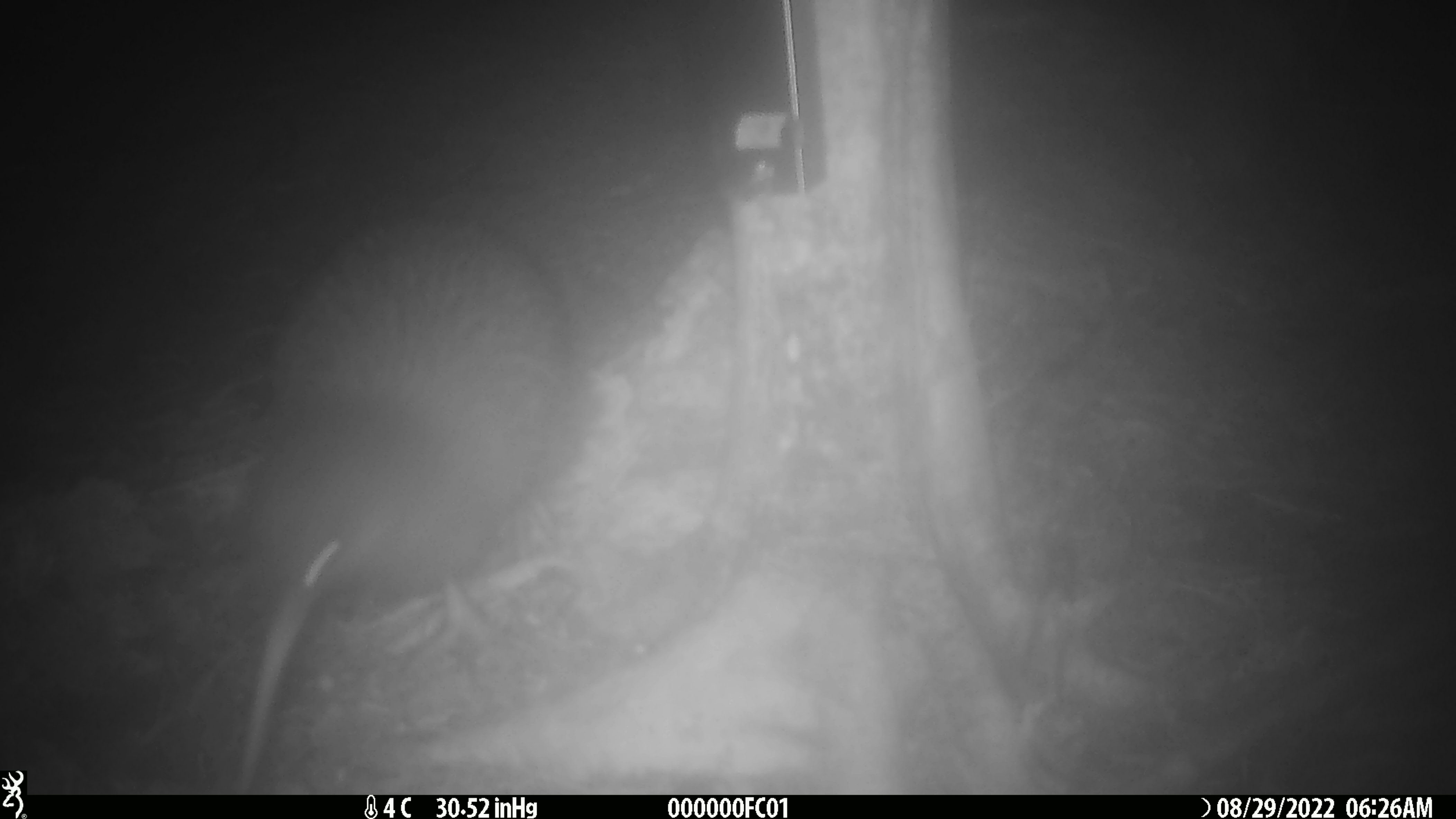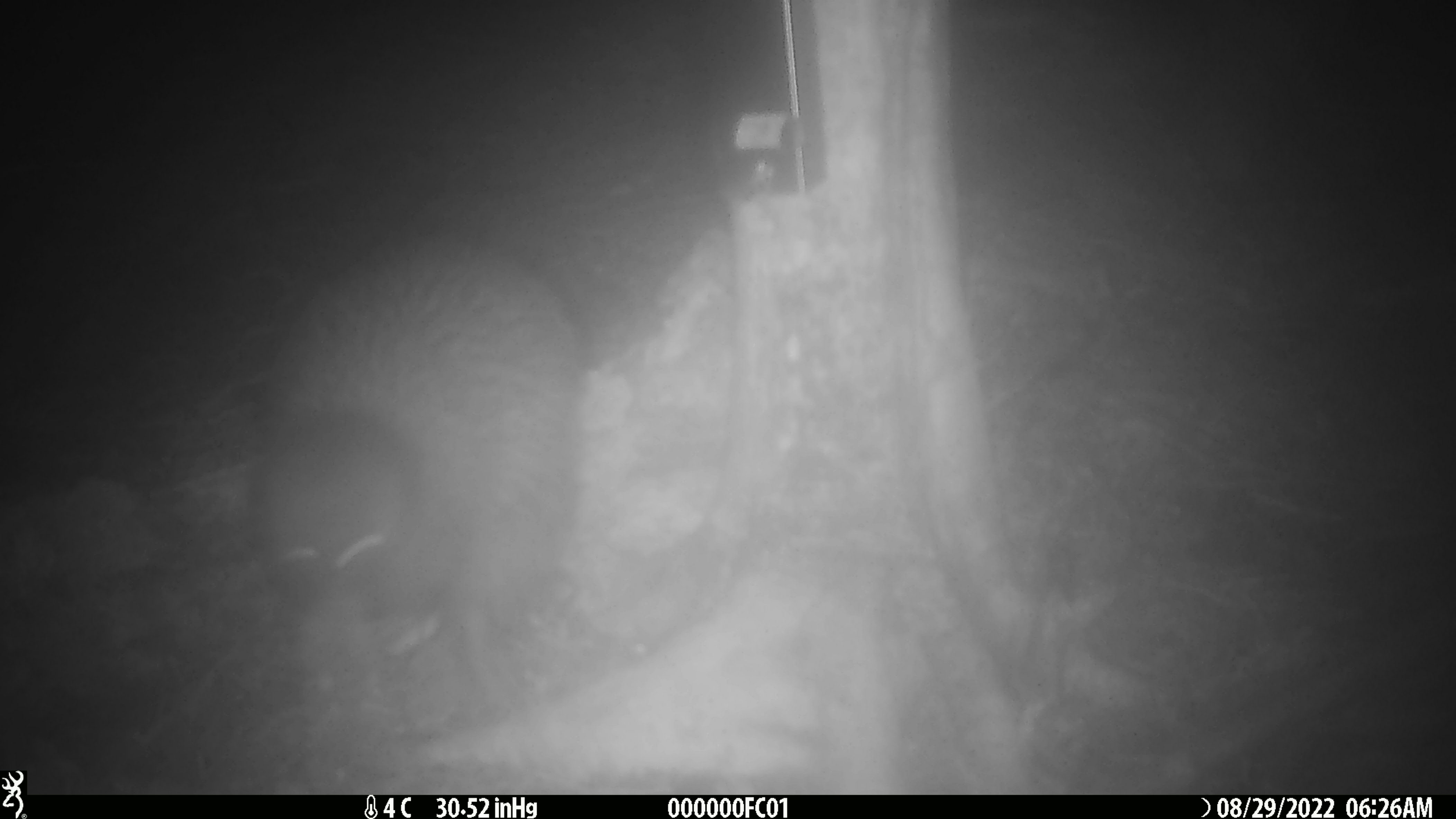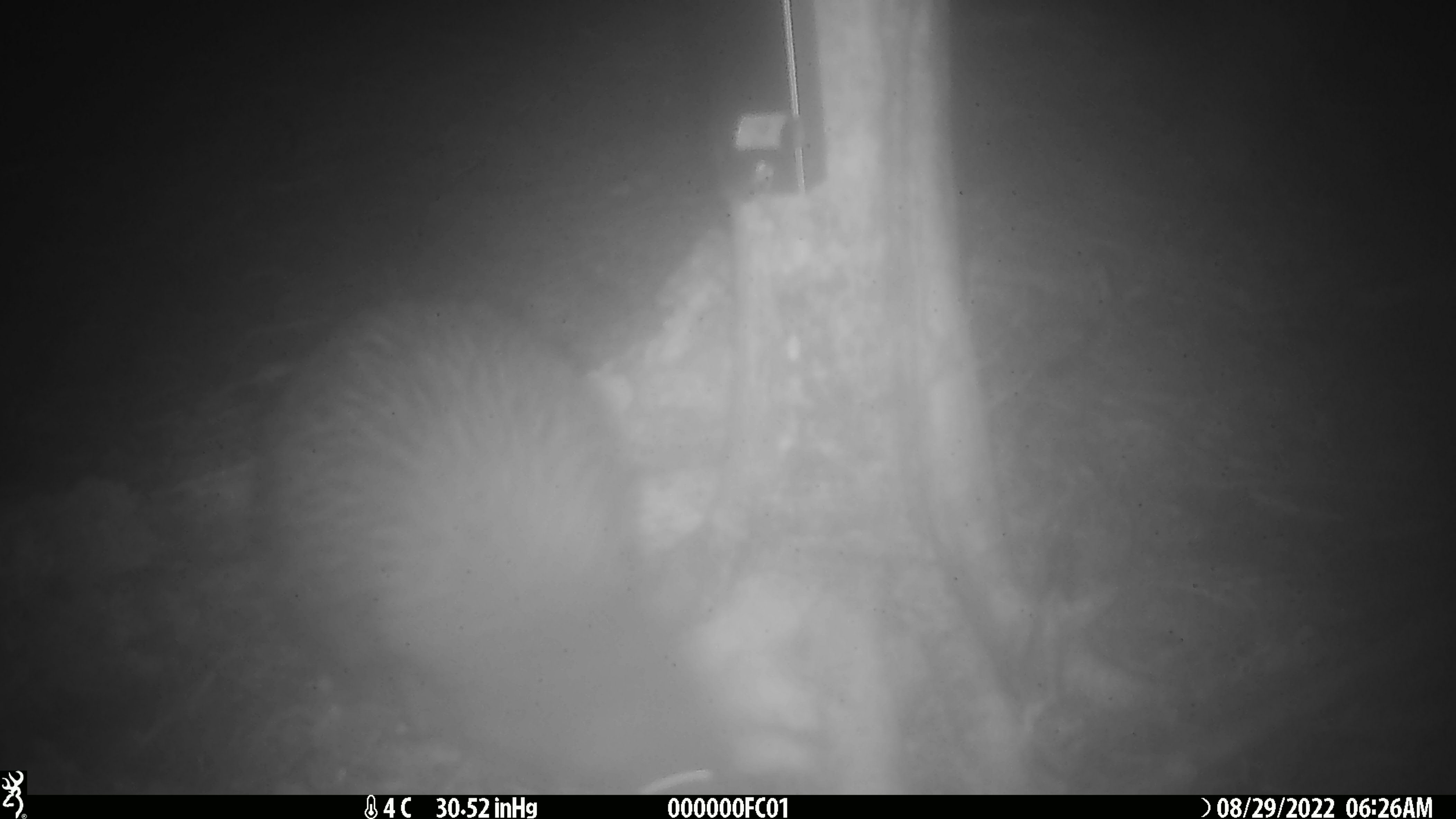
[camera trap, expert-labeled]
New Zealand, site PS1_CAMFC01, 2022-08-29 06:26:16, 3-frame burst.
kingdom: Animalia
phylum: Chordata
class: Aves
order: Apterygiformes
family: Apterygidae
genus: Apteryx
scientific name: Apteryx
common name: kiwi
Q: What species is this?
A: Kiwi (Apteryx).